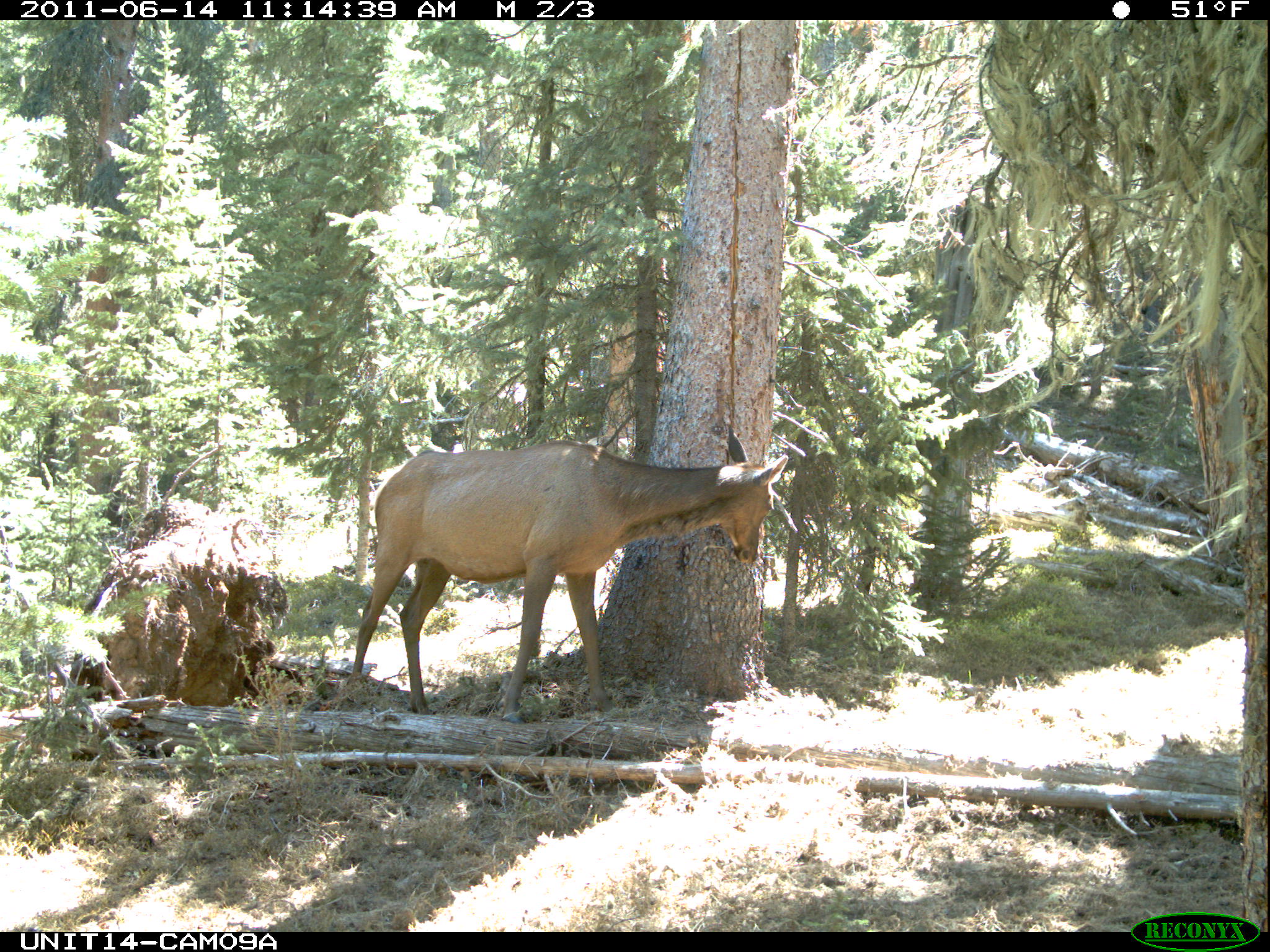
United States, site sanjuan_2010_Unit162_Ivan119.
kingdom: Animalia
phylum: Chordata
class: Mammalia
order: Artiodactyla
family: Cervidae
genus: Cervus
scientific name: Cervus elaphus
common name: red deer